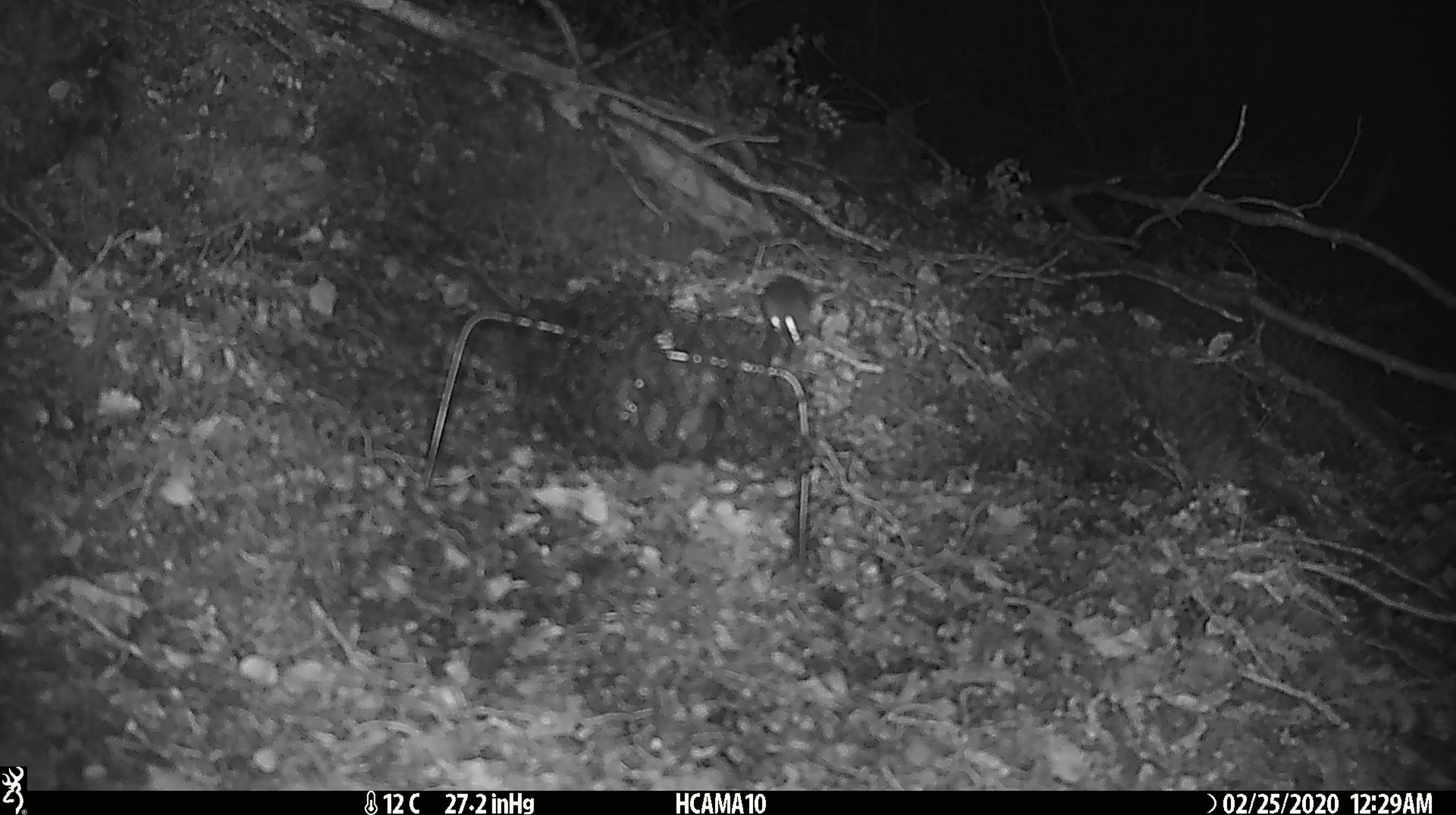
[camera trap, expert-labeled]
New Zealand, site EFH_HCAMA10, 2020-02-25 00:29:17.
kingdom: Animalia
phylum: Chordata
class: Mammalia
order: Rodentia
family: Muridae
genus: Mus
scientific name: Mus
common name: mouse